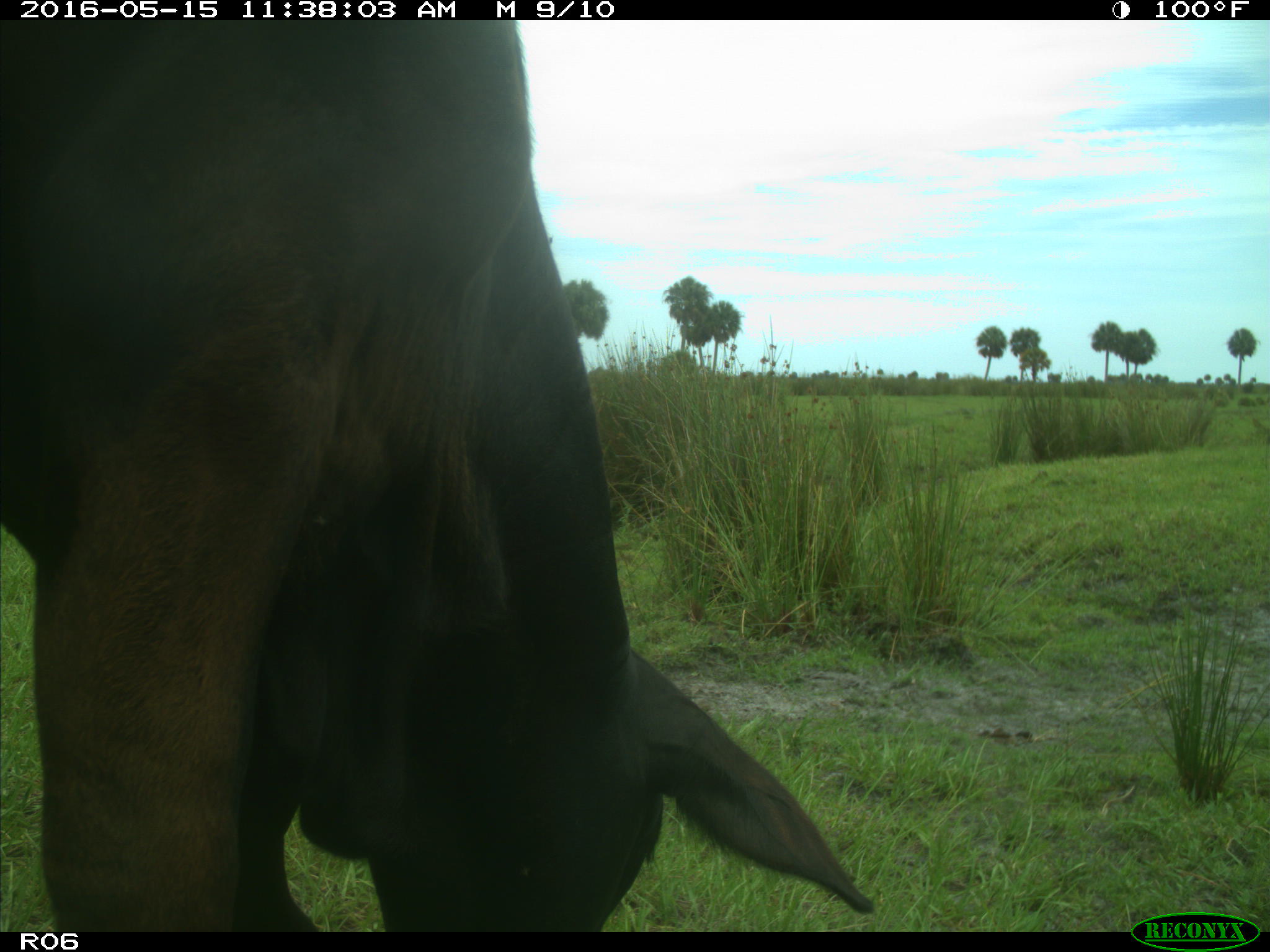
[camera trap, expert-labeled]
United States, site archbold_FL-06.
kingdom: Animalia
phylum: Chordata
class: Mammalia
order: Artiodactyla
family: Bovidae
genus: Bos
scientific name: Bos taurus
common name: domestic cow